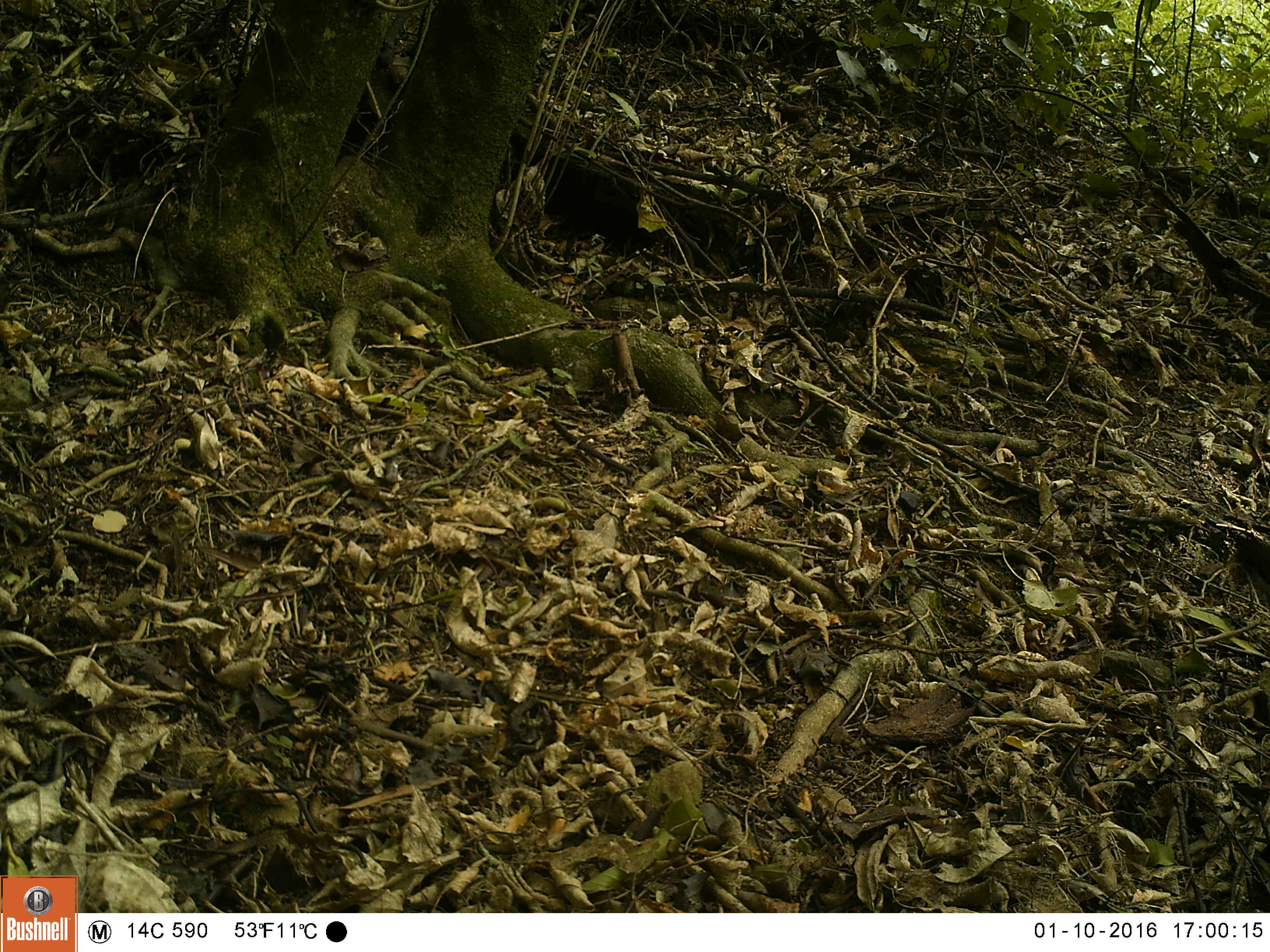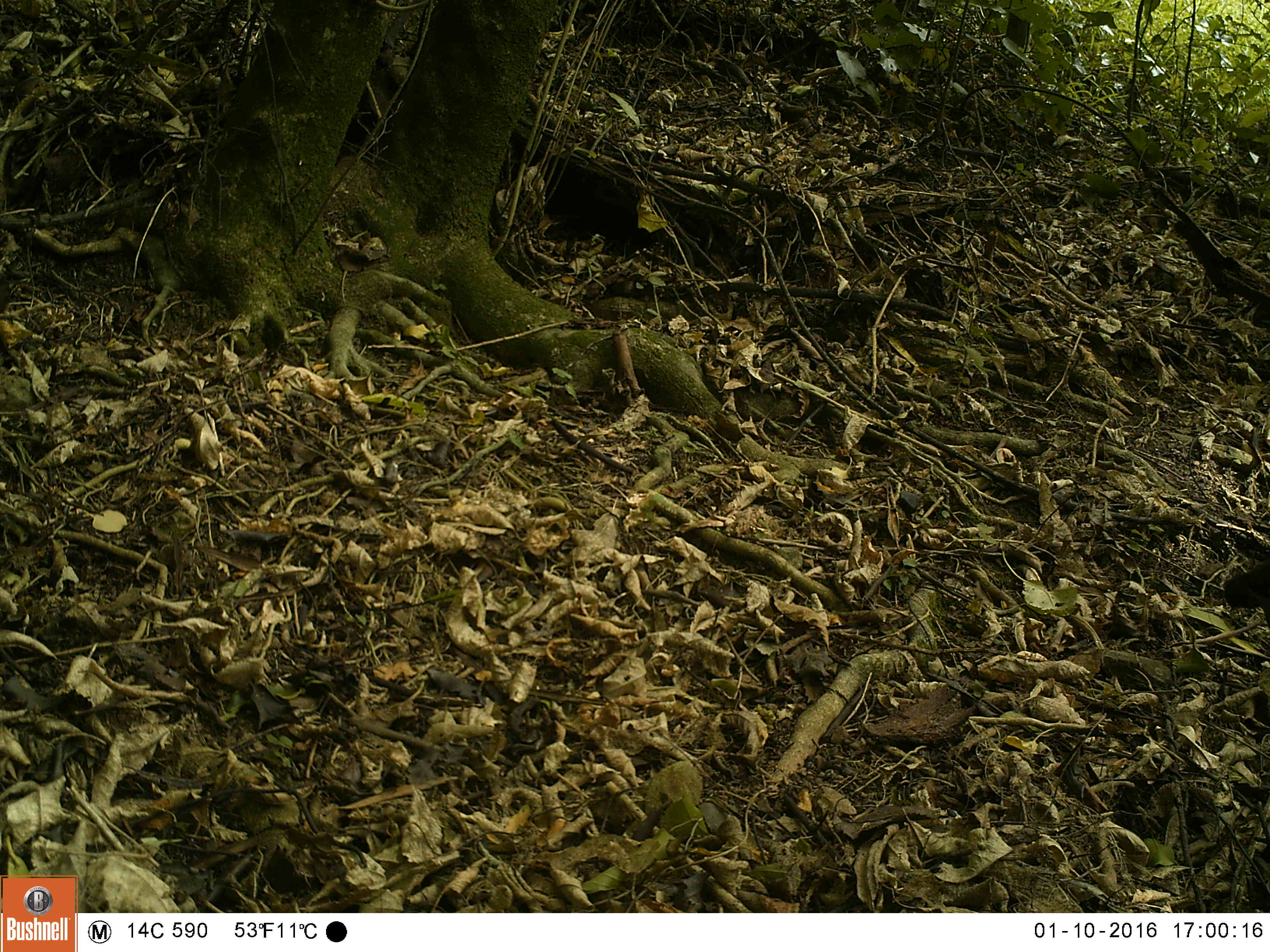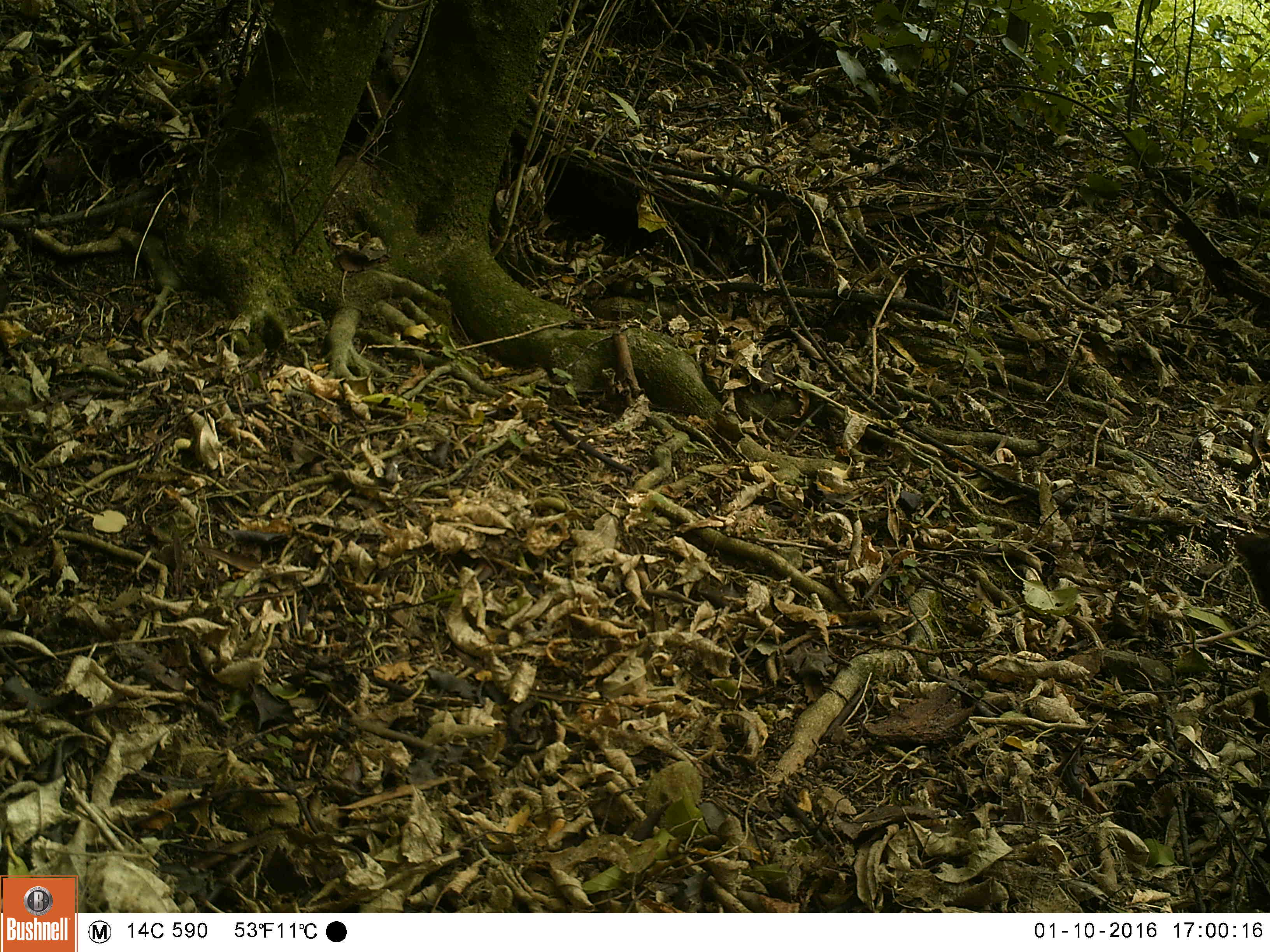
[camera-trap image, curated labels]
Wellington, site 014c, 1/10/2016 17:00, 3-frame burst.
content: unidentified animal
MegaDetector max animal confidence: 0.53